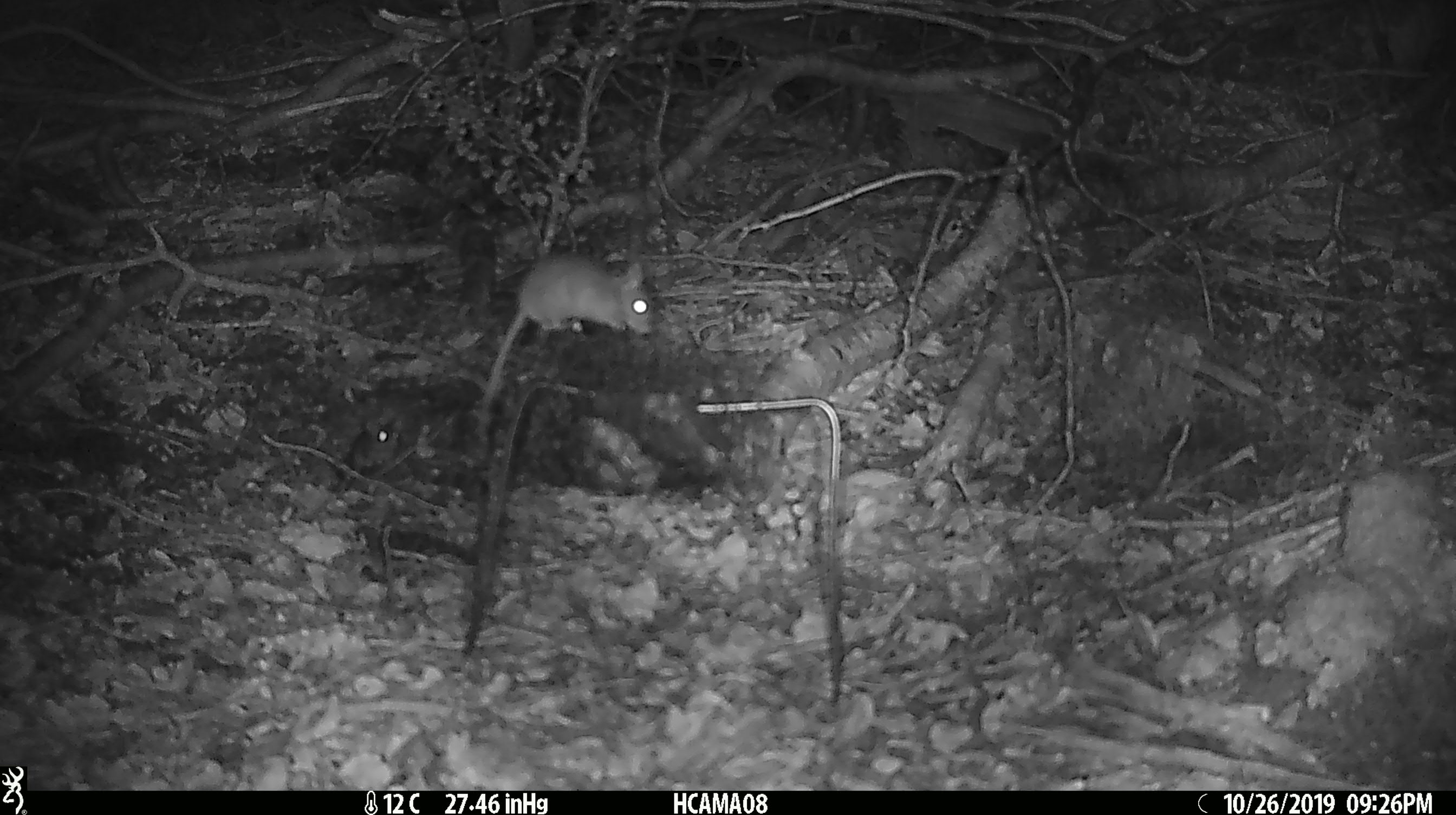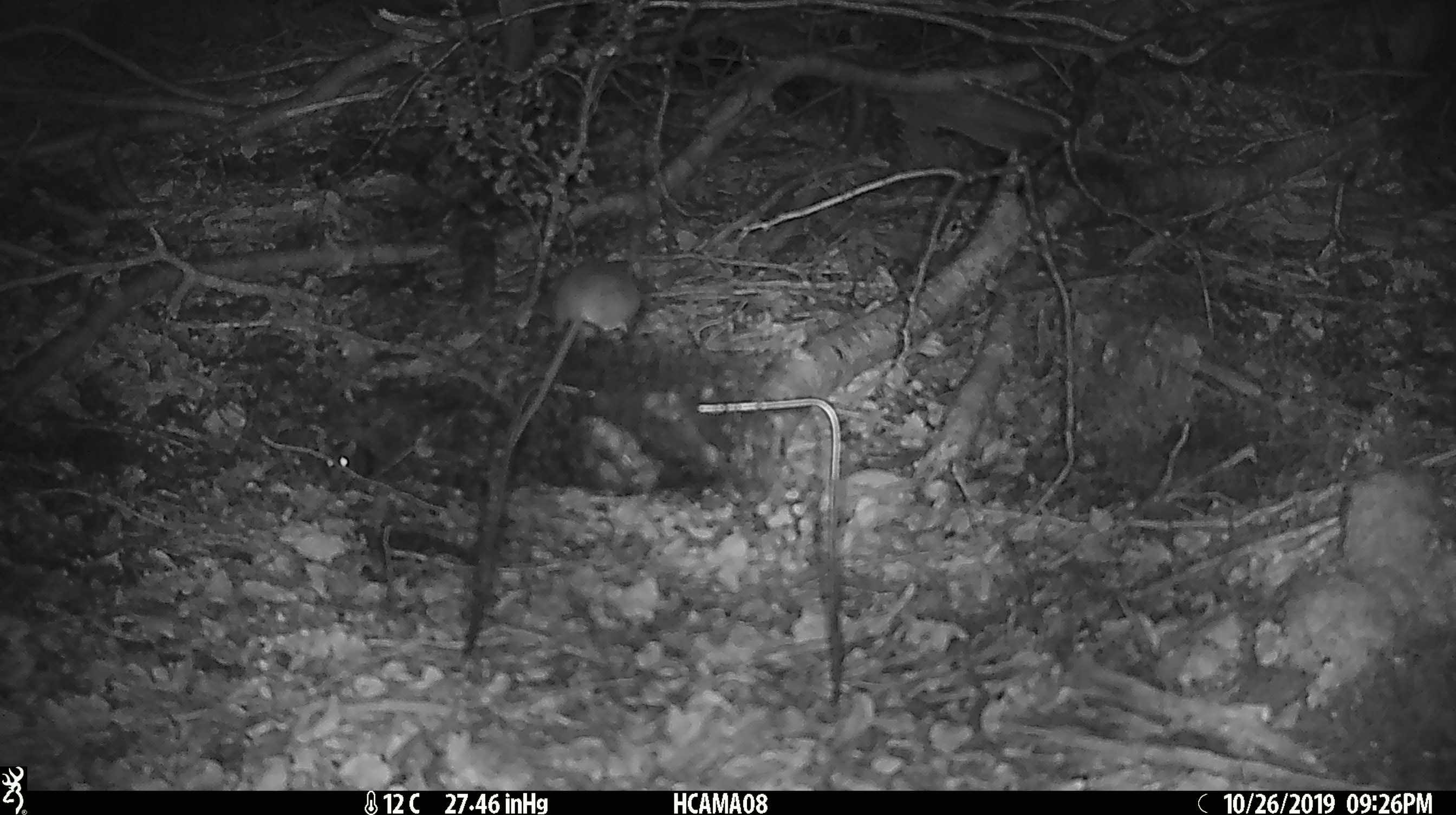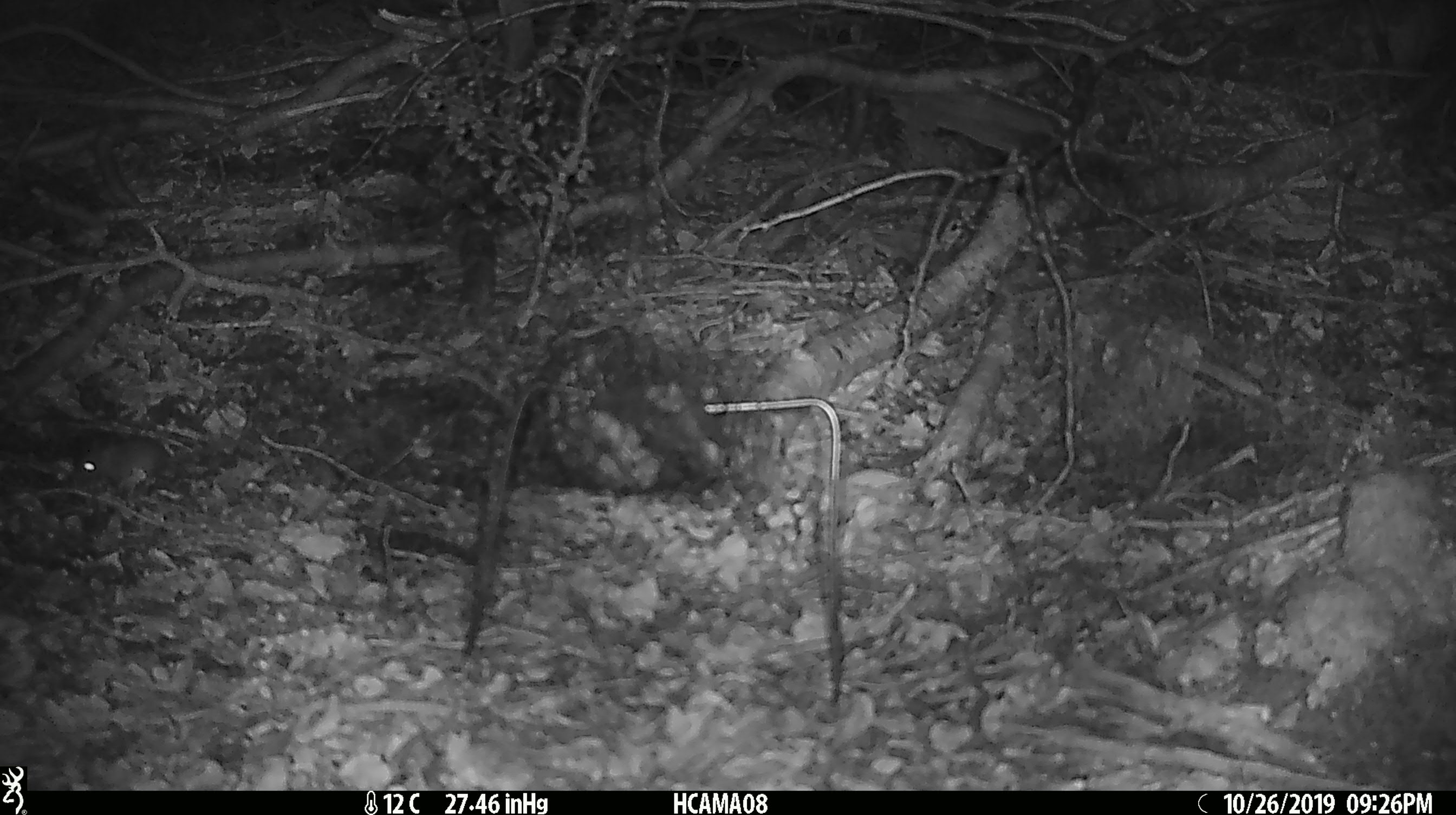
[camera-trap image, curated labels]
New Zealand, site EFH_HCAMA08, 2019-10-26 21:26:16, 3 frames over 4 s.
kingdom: Animalia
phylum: Chordata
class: Mammalia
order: Rodentia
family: Muridae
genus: Mus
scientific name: Mus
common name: mouse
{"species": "mouse (Mus)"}